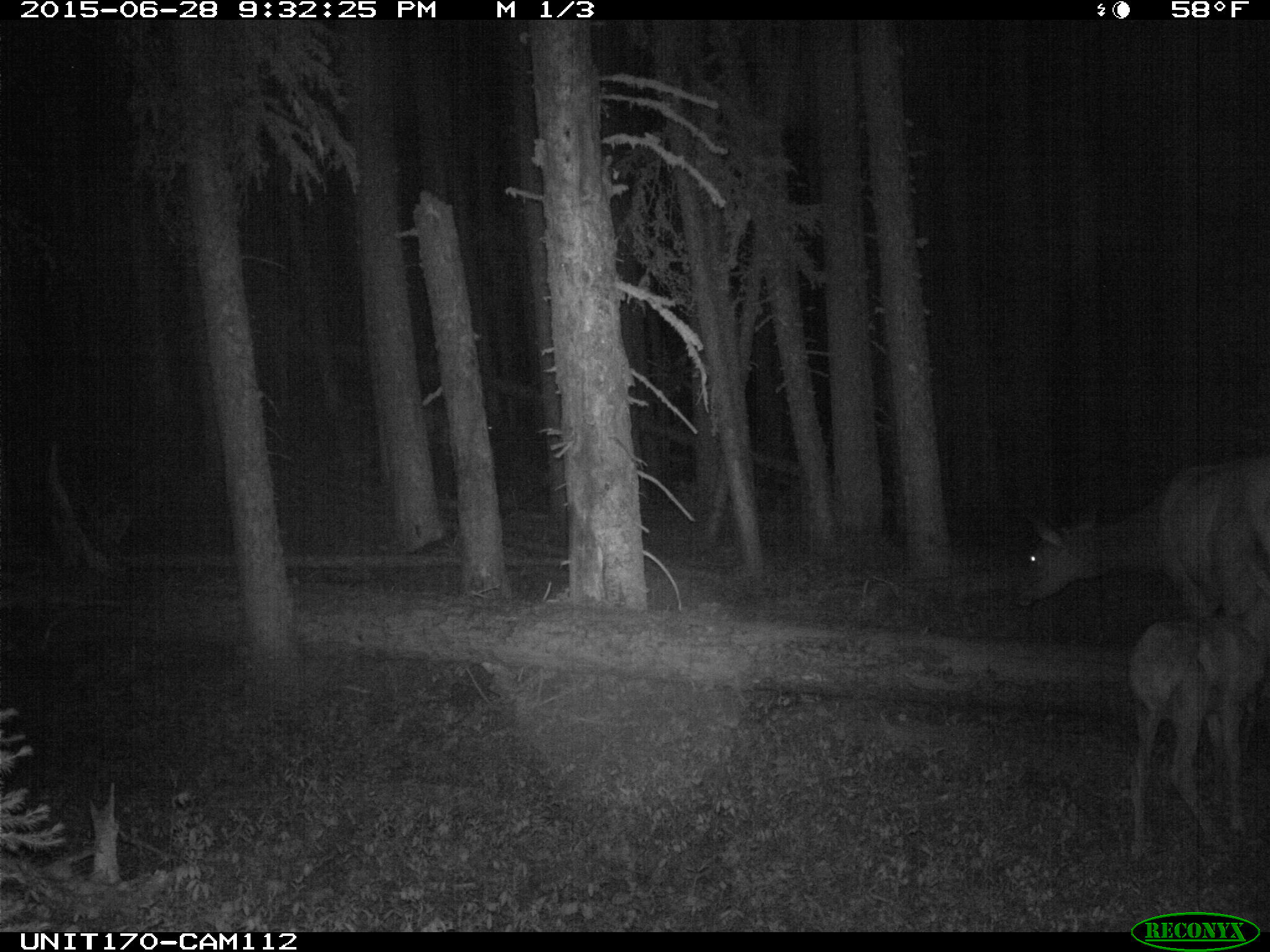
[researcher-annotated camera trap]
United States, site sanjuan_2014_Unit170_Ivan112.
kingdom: Animalia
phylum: Chordata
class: Mammalia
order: Artiodactyla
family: Cervidae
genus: Cervus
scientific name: Cervus elaphus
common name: red deer